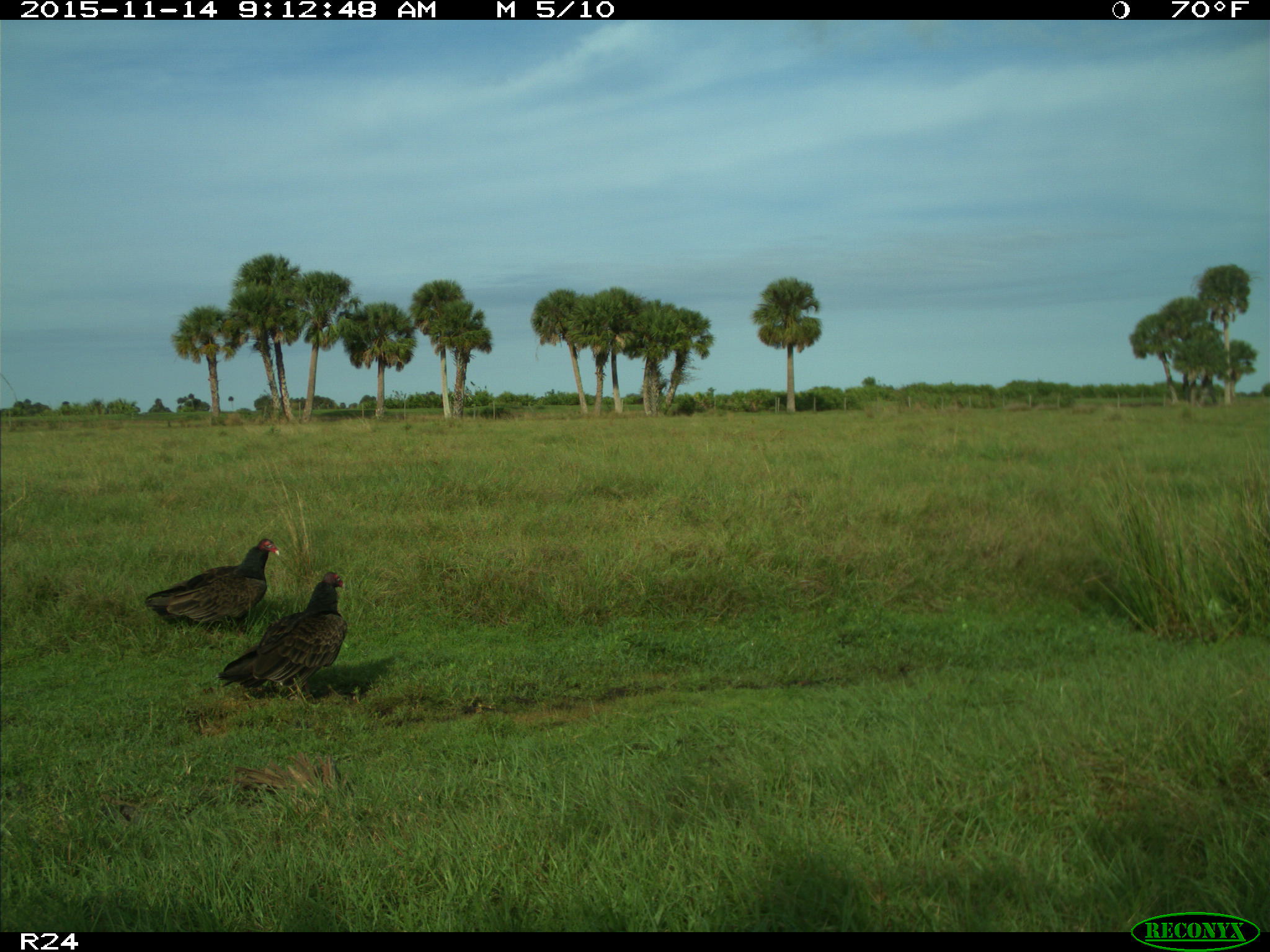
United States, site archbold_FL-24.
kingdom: Animalia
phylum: Chordata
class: Aves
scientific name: Aves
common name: birds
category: unidentified bird